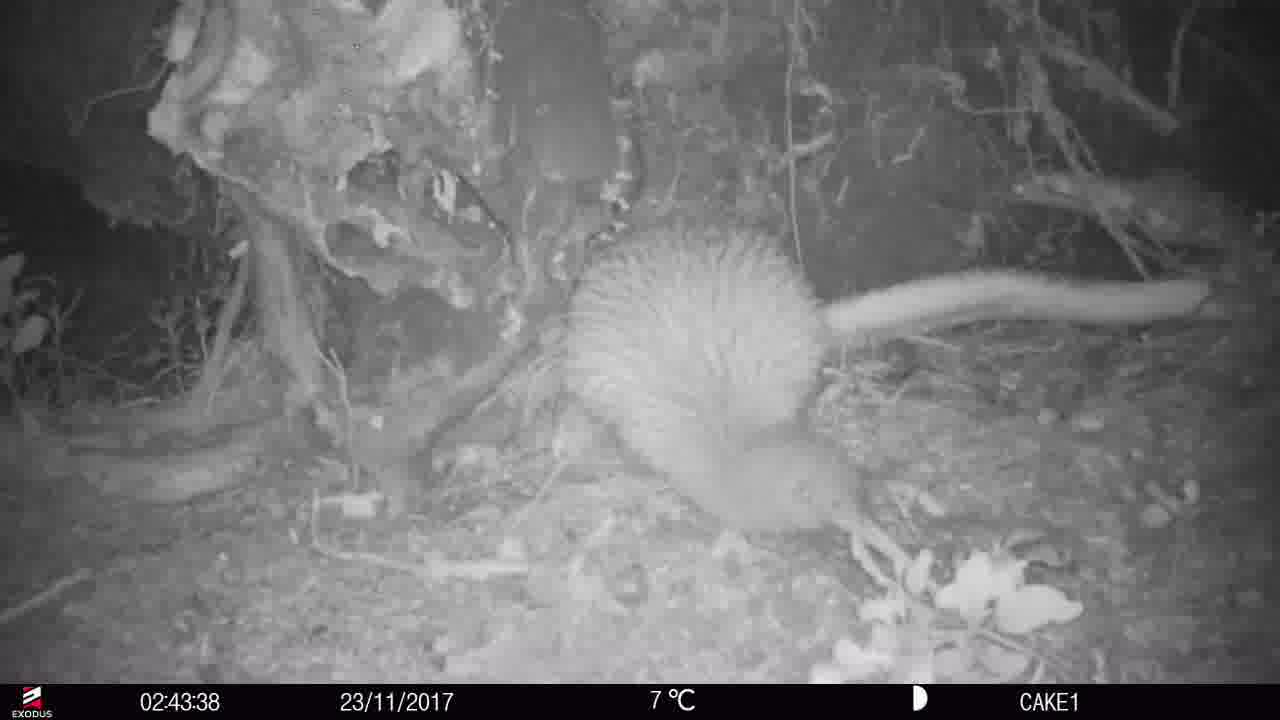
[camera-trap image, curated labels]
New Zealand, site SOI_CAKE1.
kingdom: Animalia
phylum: Chordata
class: Aves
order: Apterygiformes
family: Apterygidae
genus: Apteryx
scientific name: Apteryx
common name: kiwi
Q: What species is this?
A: Kiwi (Apteryx).